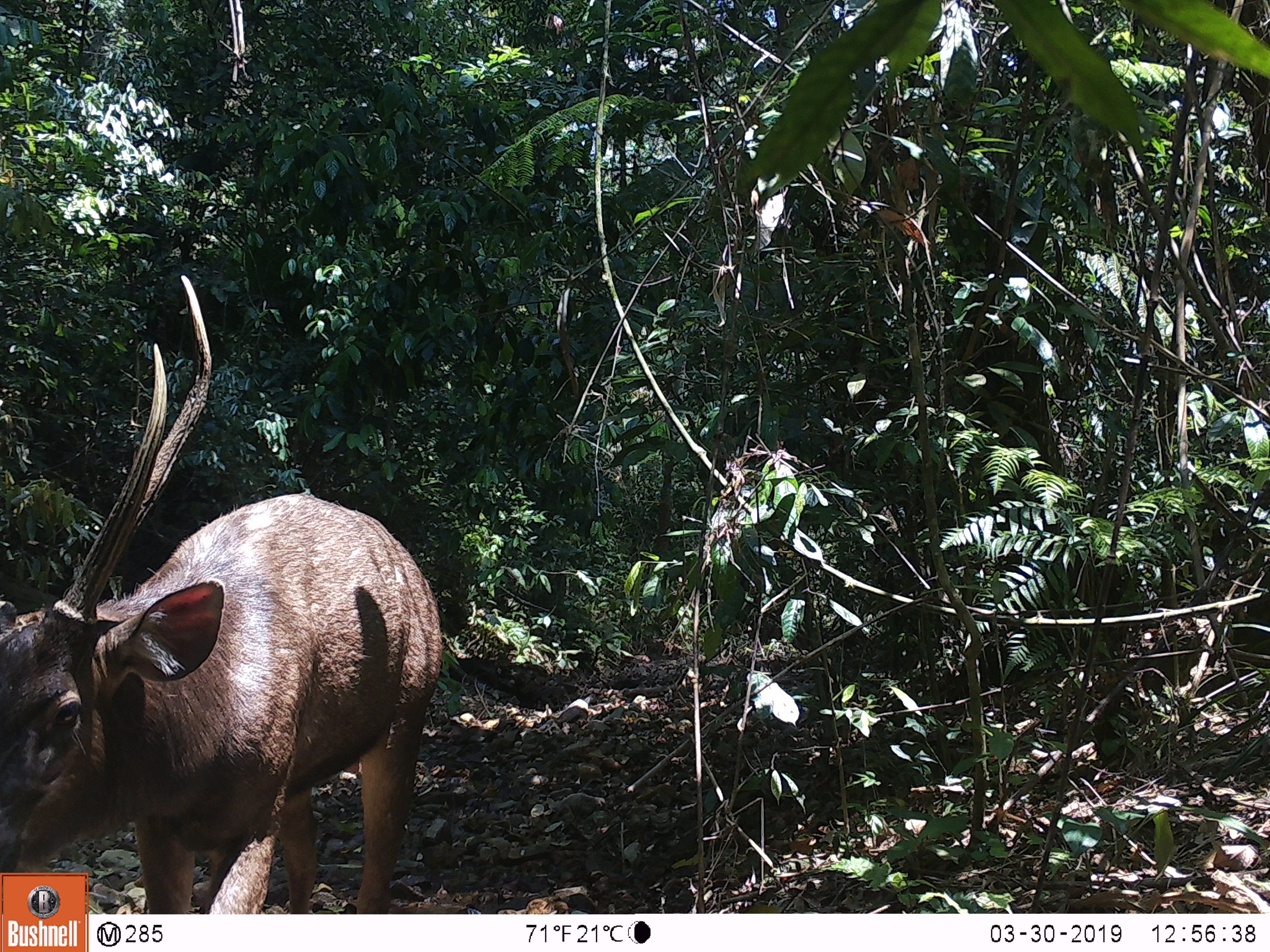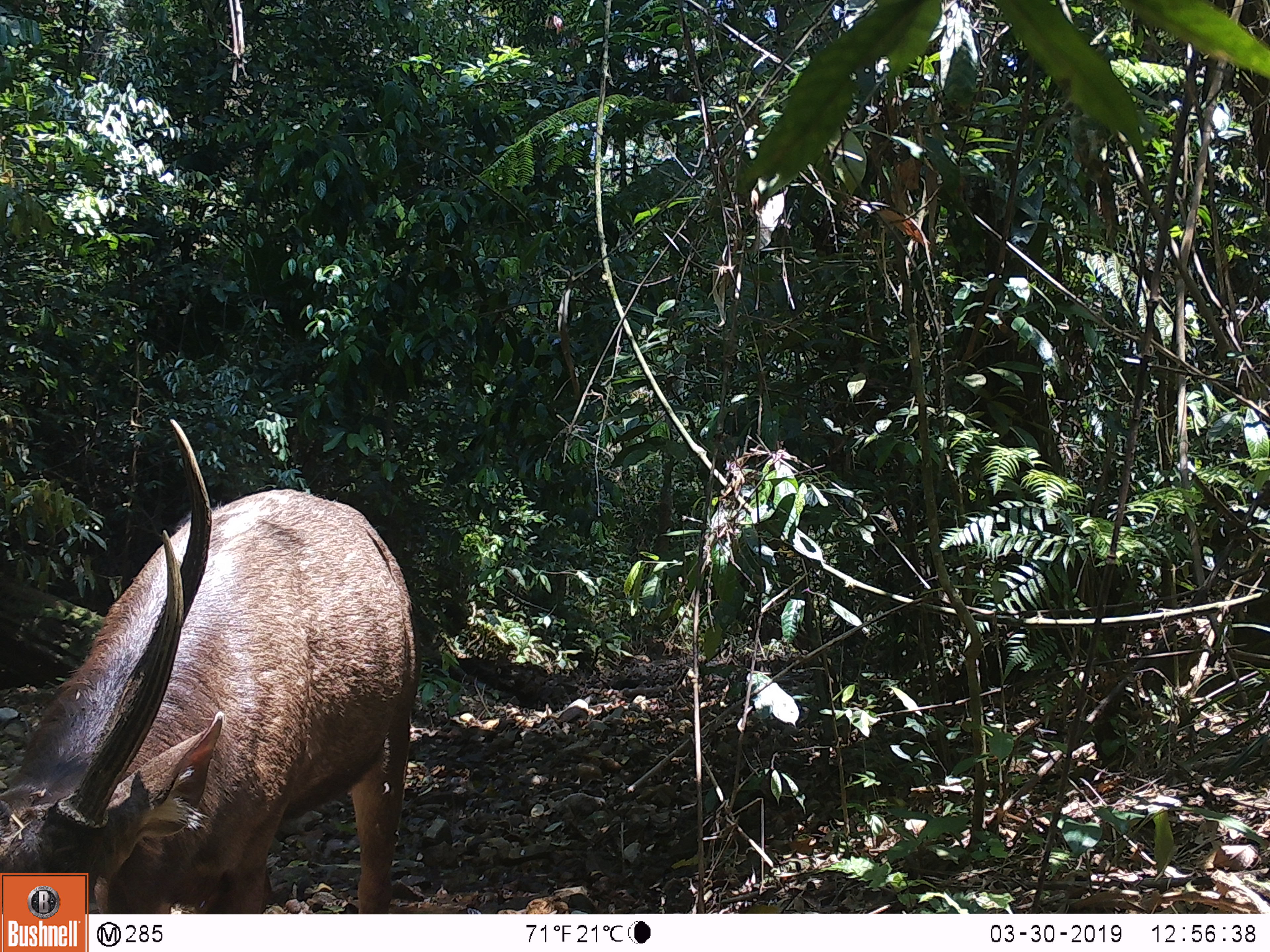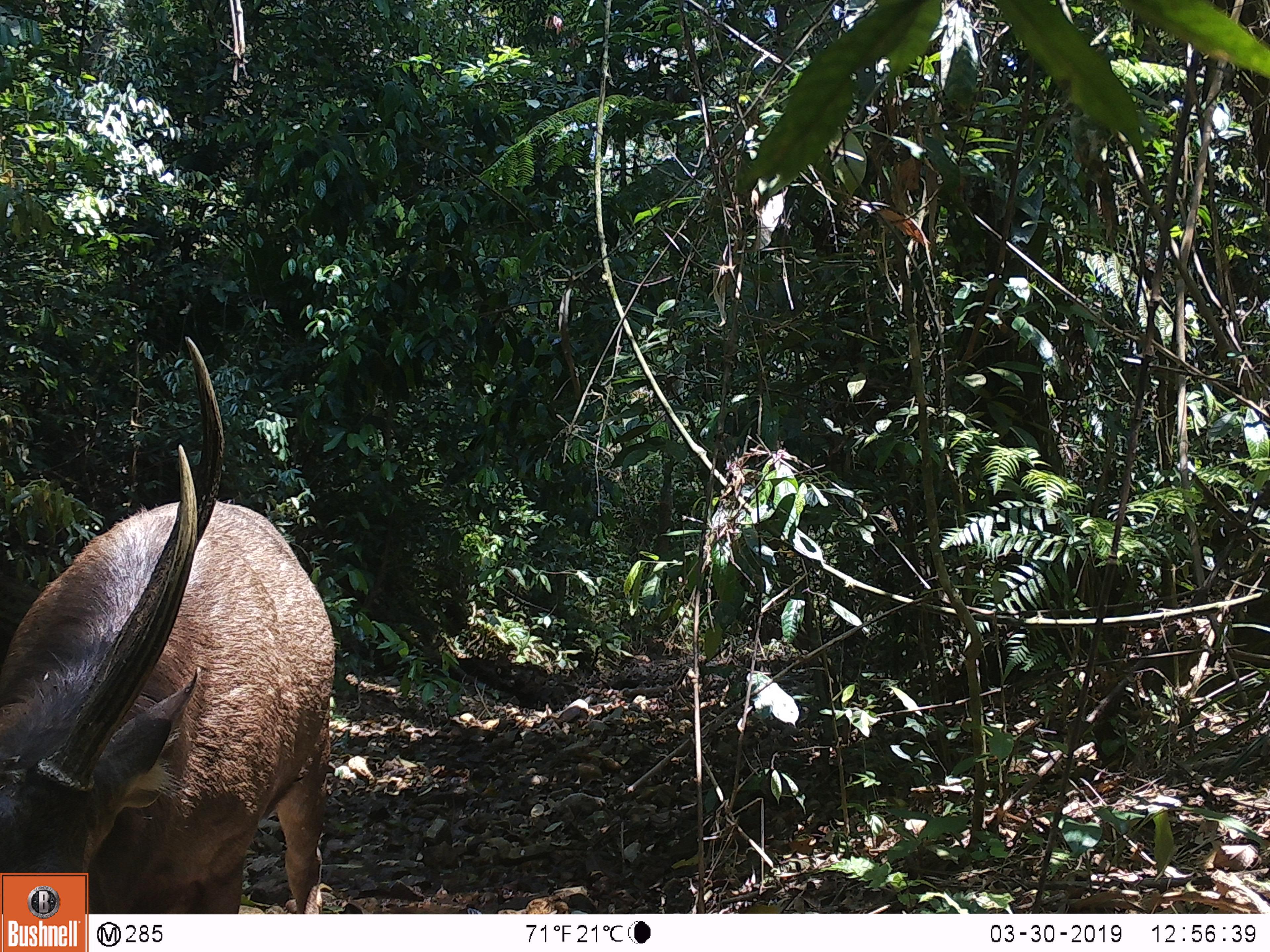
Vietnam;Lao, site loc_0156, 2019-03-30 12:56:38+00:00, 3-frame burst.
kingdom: Animalia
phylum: Chordata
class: Mammalia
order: Artiodactyla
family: Cervidae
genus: Rusa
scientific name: Rusa unicolor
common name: sambar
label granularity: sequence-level